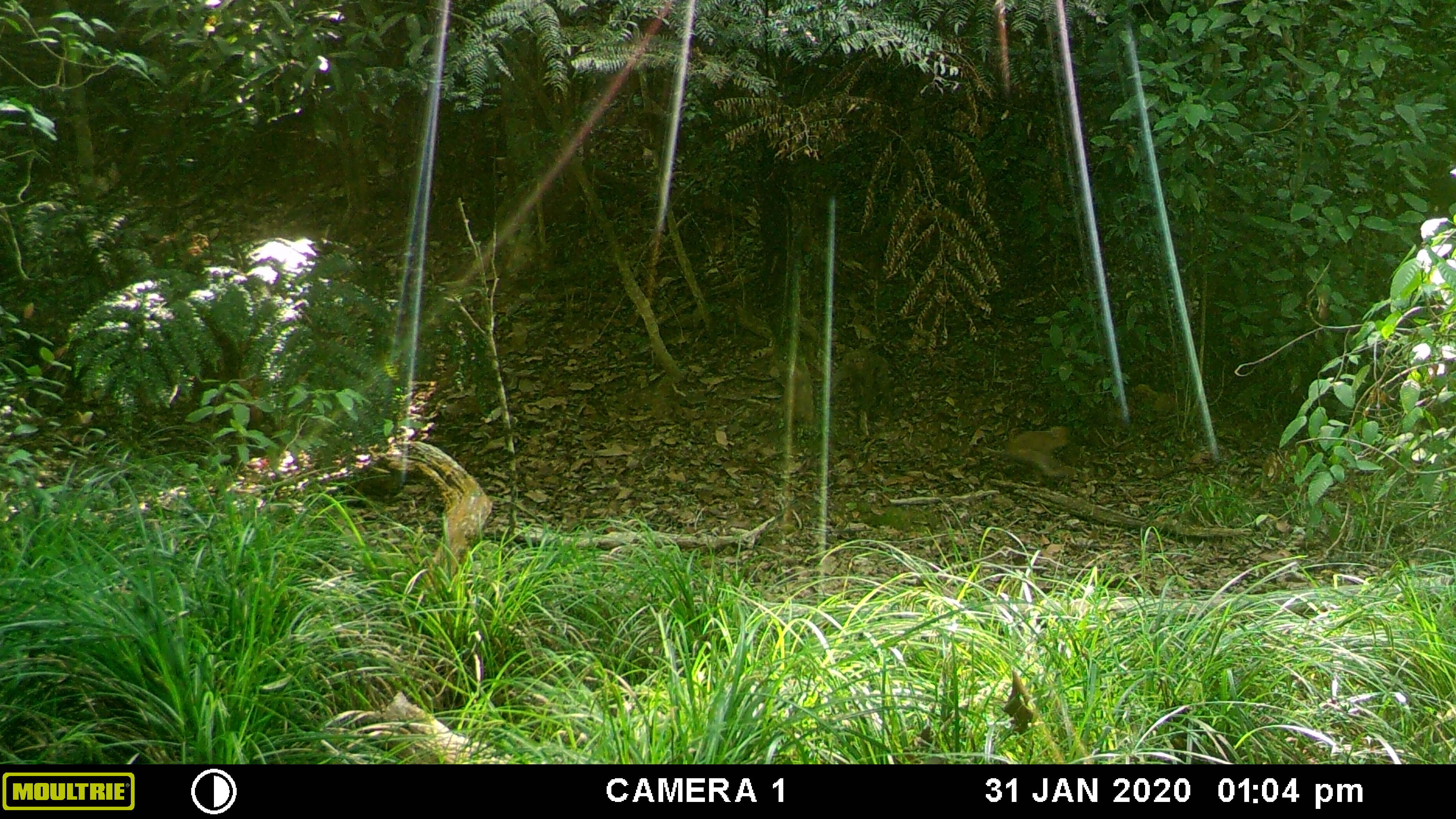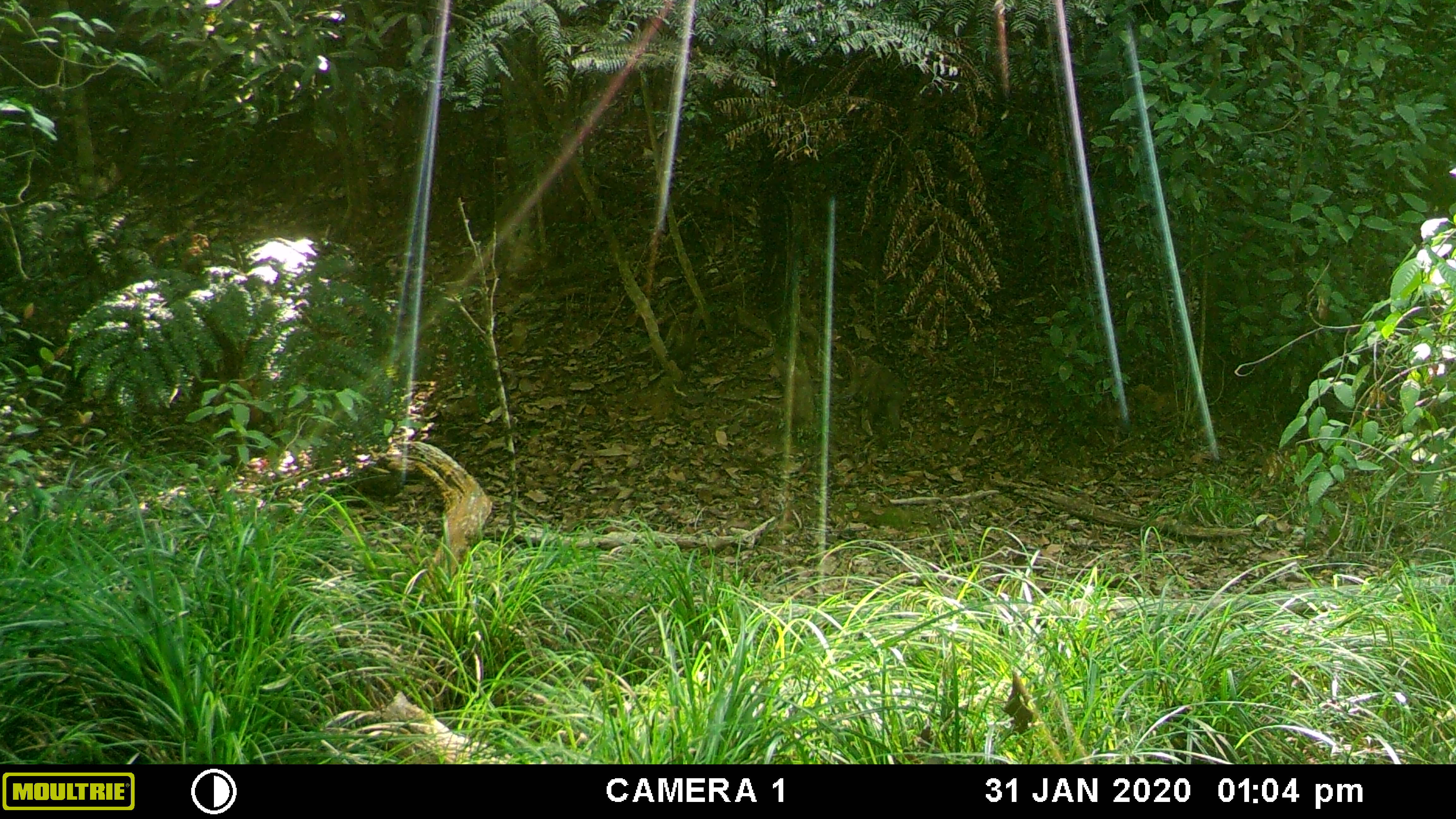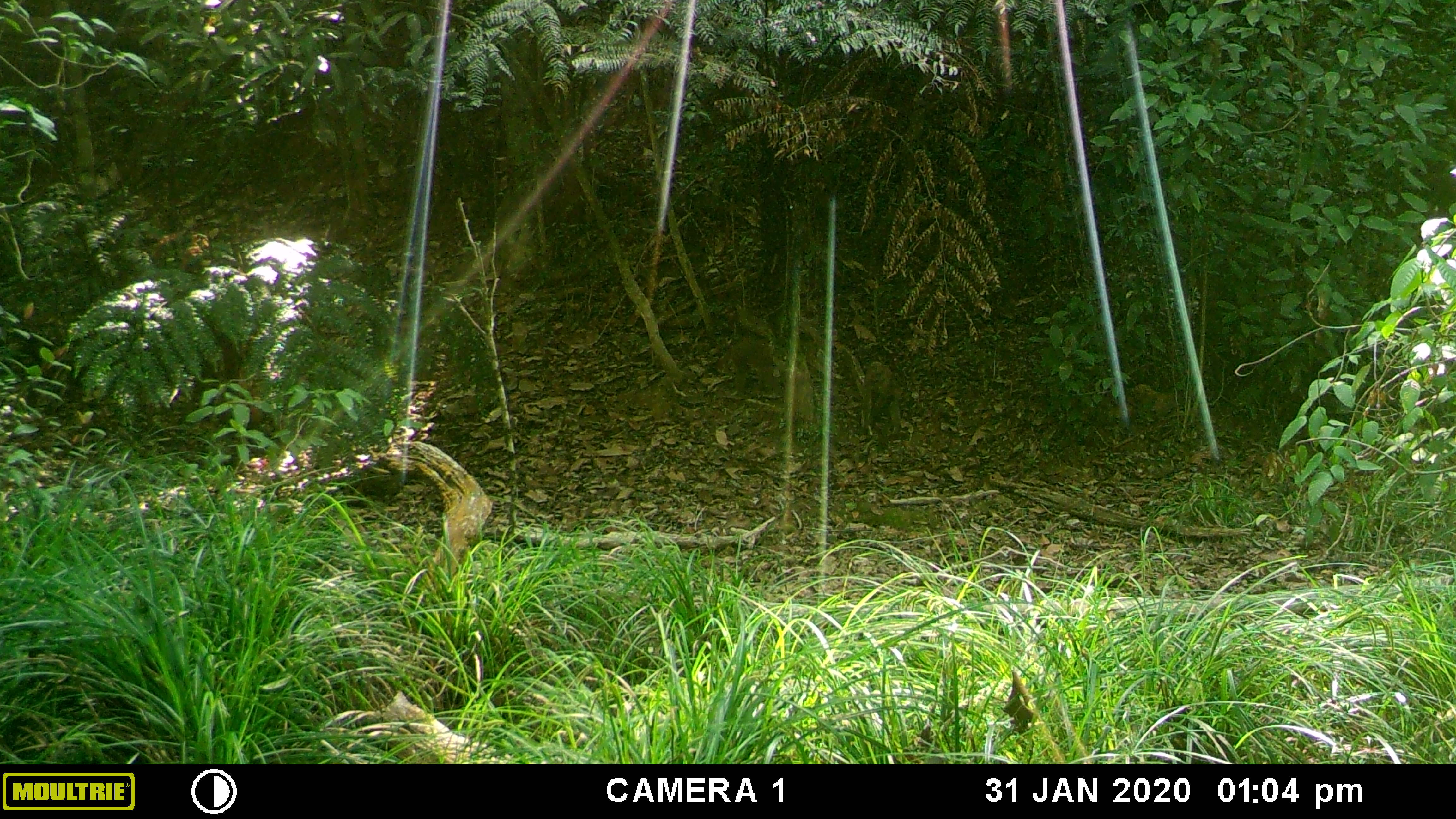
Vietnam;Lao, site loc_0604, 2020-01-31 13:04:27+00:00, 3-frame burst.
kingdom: Animalia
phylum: Chordata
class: Mammalia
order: Primates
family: Cercopithecidae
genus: Macaca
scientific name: Macaca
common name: macaques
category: assam or rhesus macaque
Assam or rhesus macaque (macaques) (Macaca). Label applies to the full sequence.